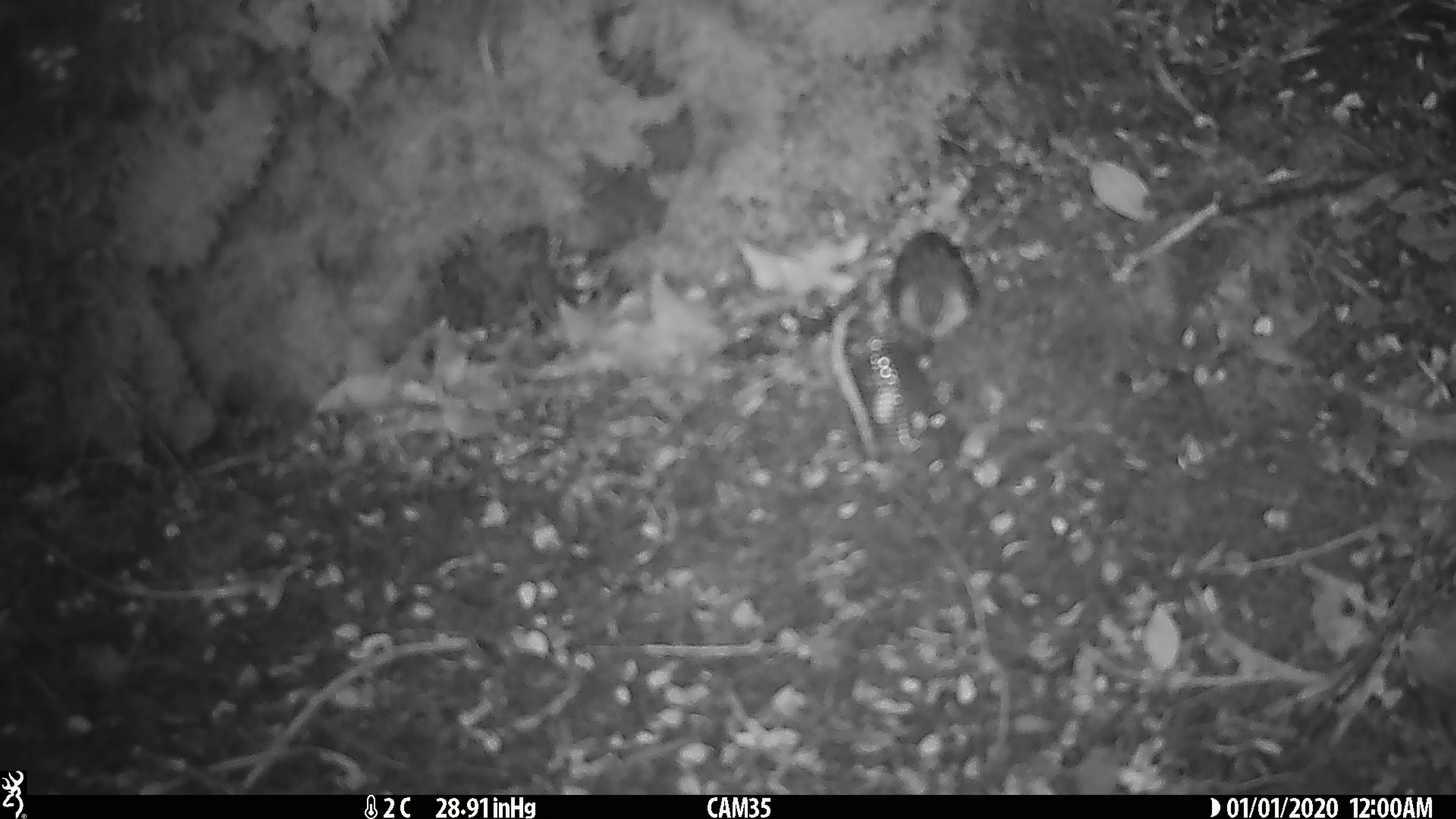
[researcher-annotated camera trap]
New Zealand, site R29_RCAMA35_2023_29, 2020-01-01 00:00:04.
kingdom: Animalia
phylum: Chordata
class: Aves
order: Passeriformes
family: Acanthisittidae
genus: Acanthisitta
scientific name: Acanthisitta chloris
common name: rifleman